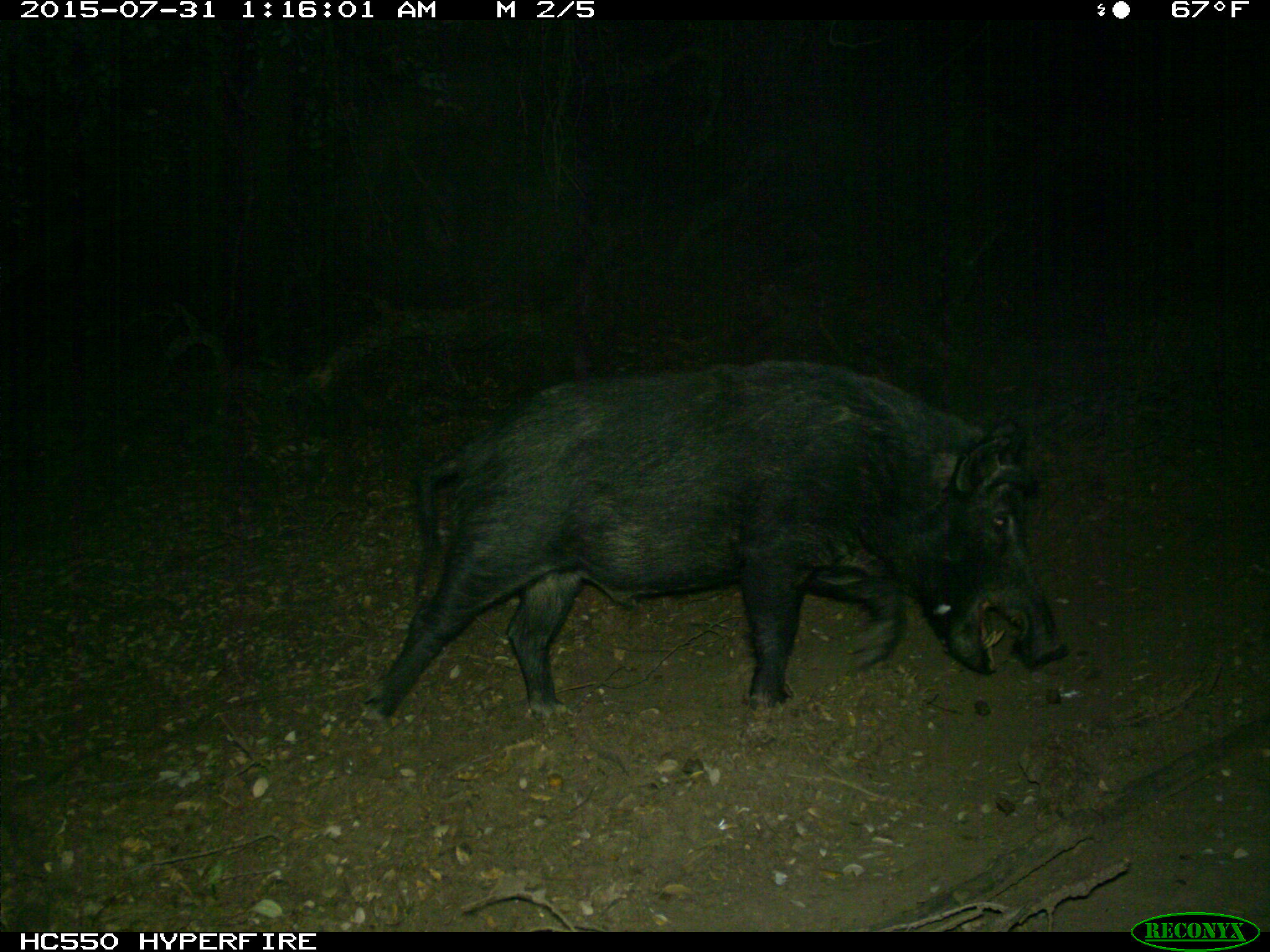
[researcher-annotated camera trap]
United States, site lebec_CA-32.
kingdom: Animalia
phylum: Chordata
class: Mammalia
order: Artiodactyla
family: Suidae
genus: Sus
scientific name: Sus scrofa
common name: wild boar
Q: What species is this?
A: Sus scrofa (wild boar).